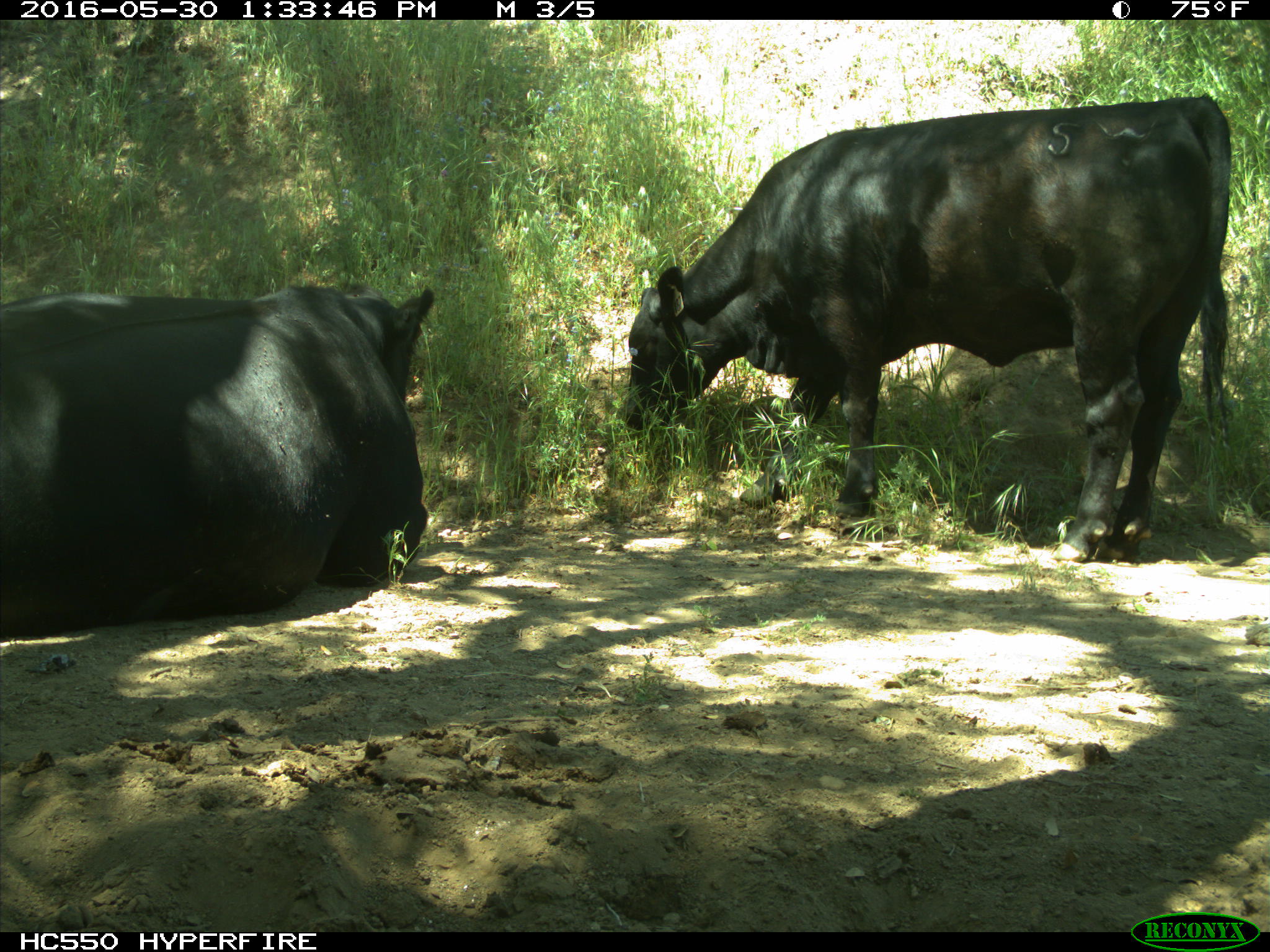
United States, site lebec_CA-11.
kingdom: Animalia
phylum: Chordata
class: Mammalia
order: Artiodactyla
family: Bovidae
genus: Bos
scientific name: Bos taurus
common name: domestic cow